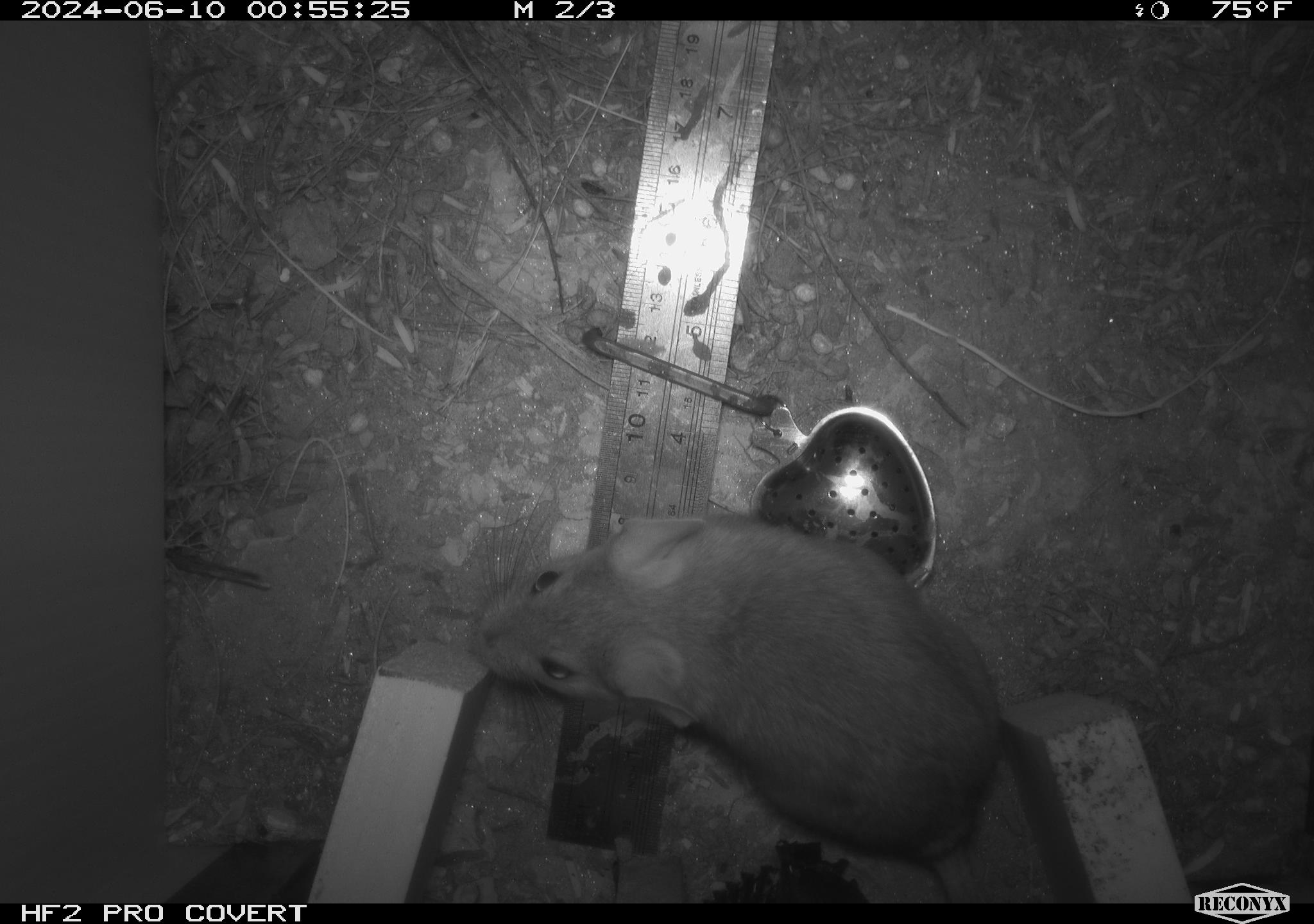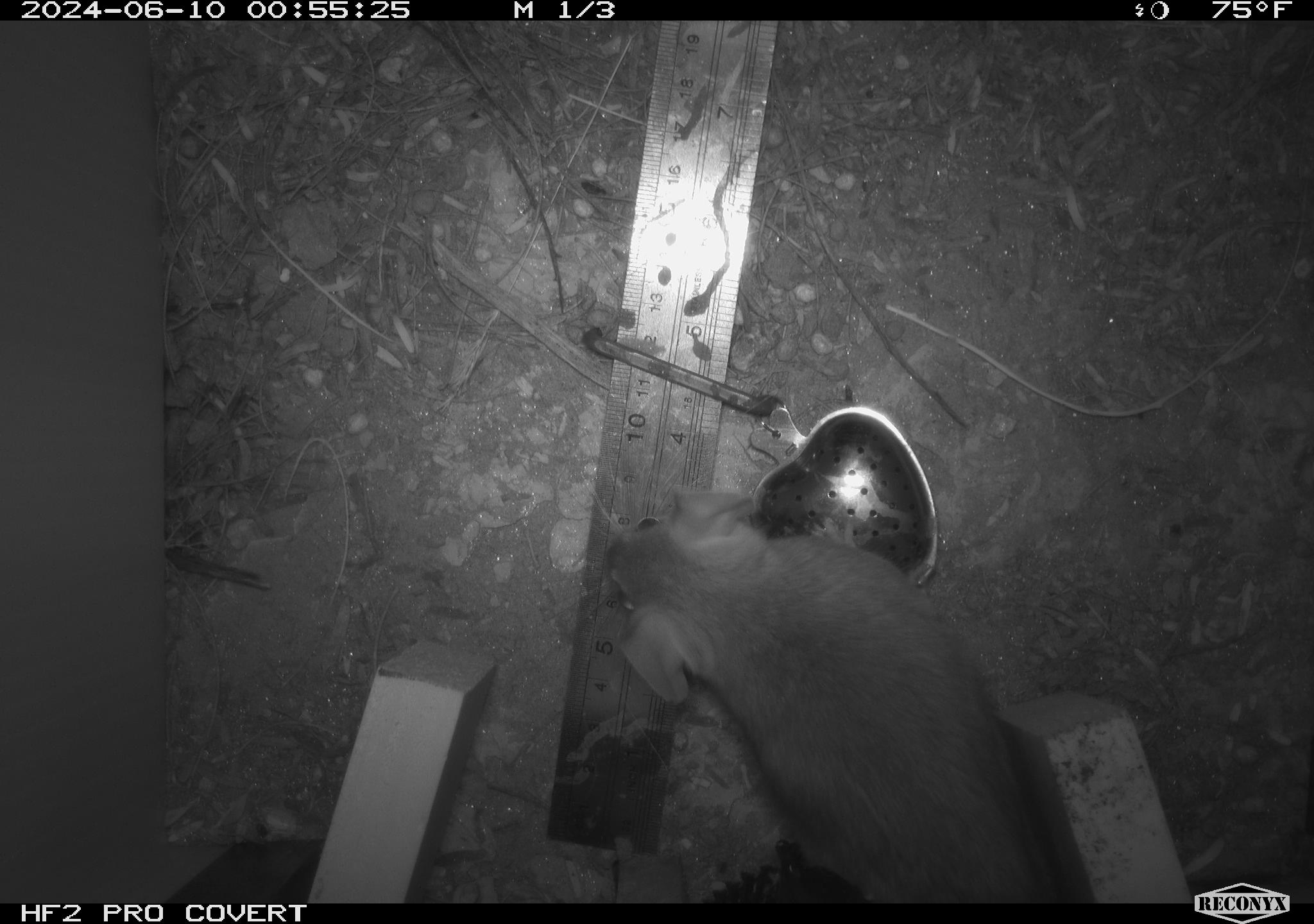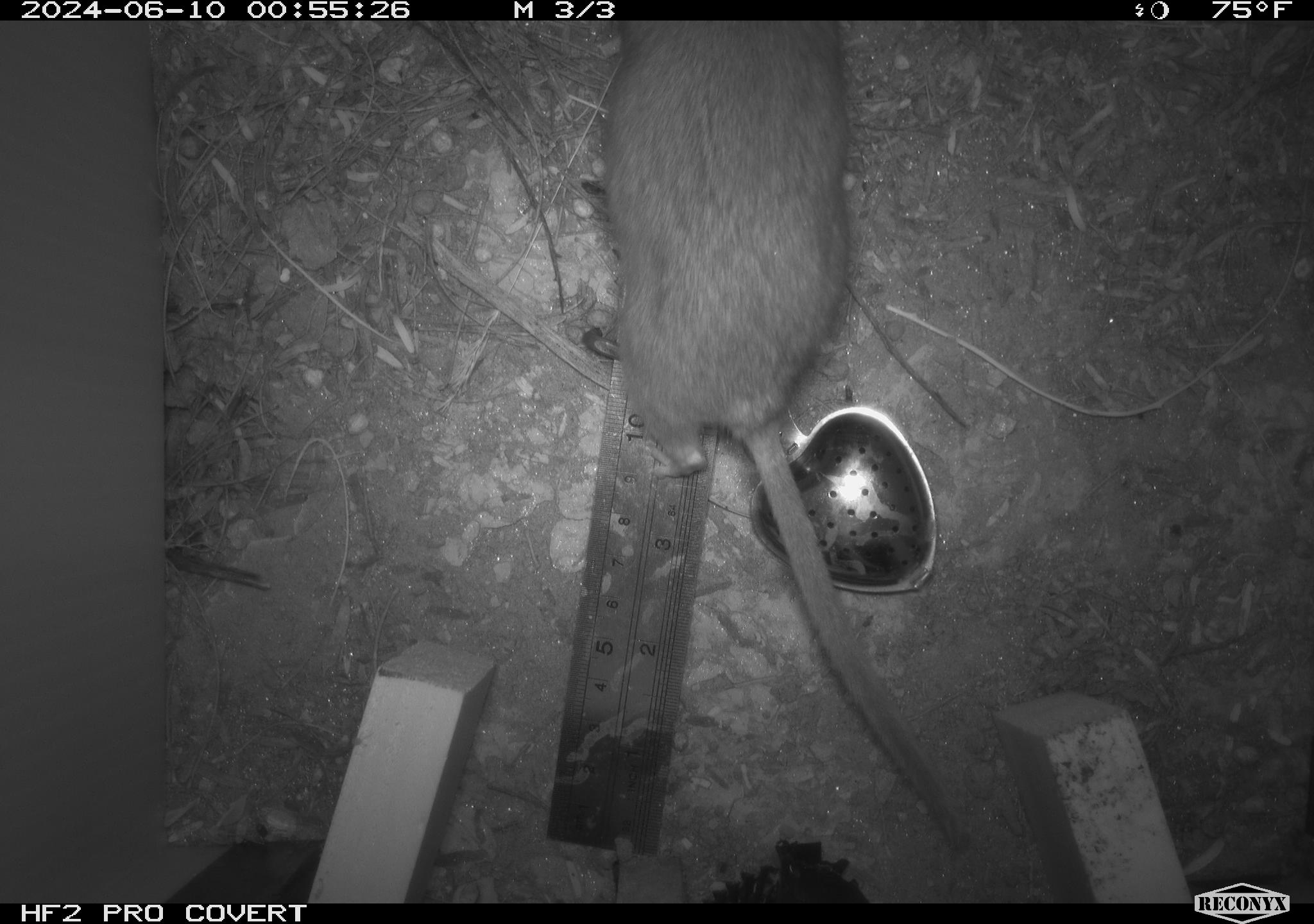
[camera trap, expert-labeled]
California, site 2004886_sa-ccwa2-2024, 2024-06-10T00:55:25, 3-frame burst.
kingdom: Animalia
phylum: Chordata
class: Mammalia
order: Rodentia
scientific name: Rodentia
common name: woodrat or rat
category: woodrat or rat species